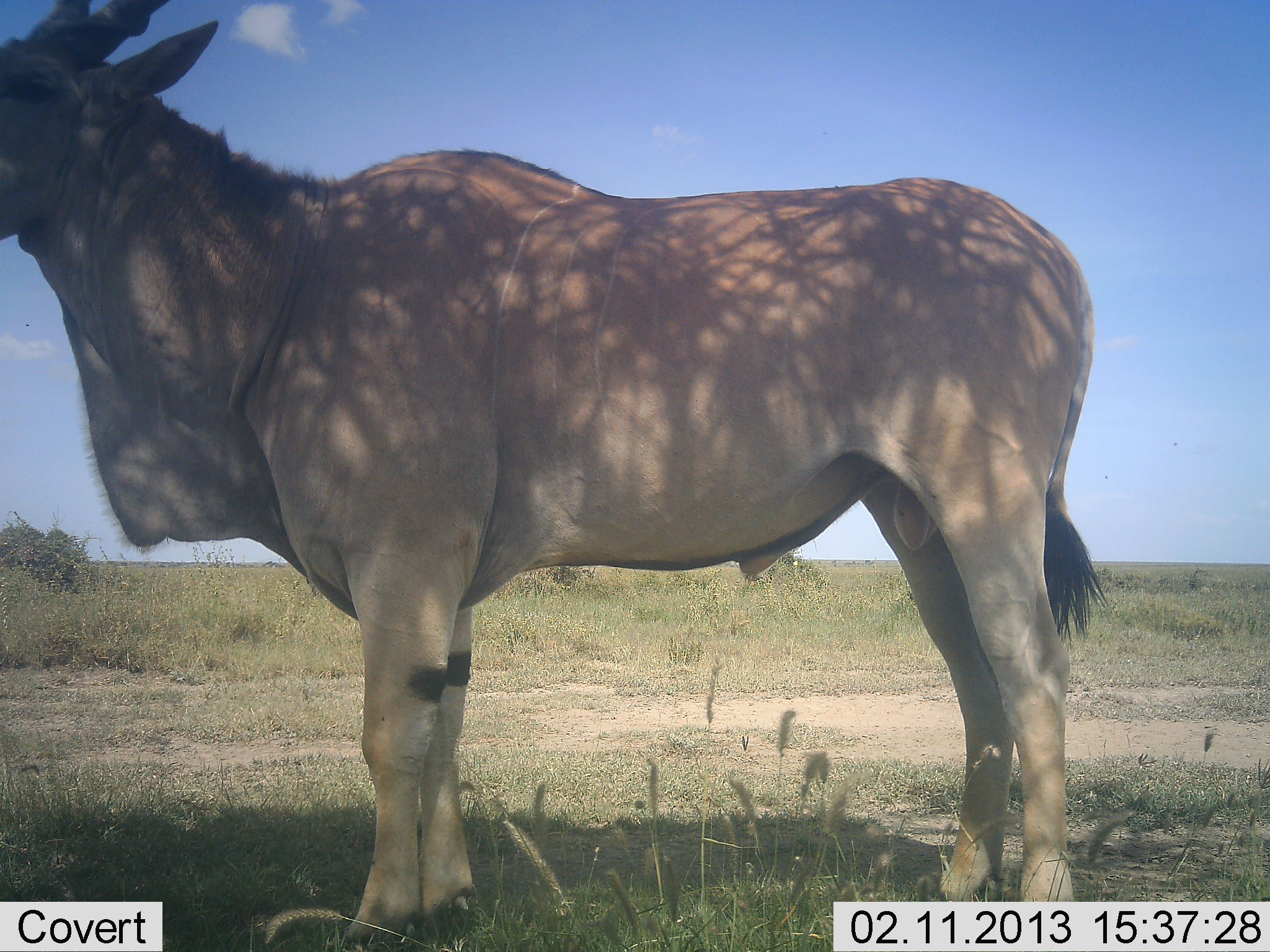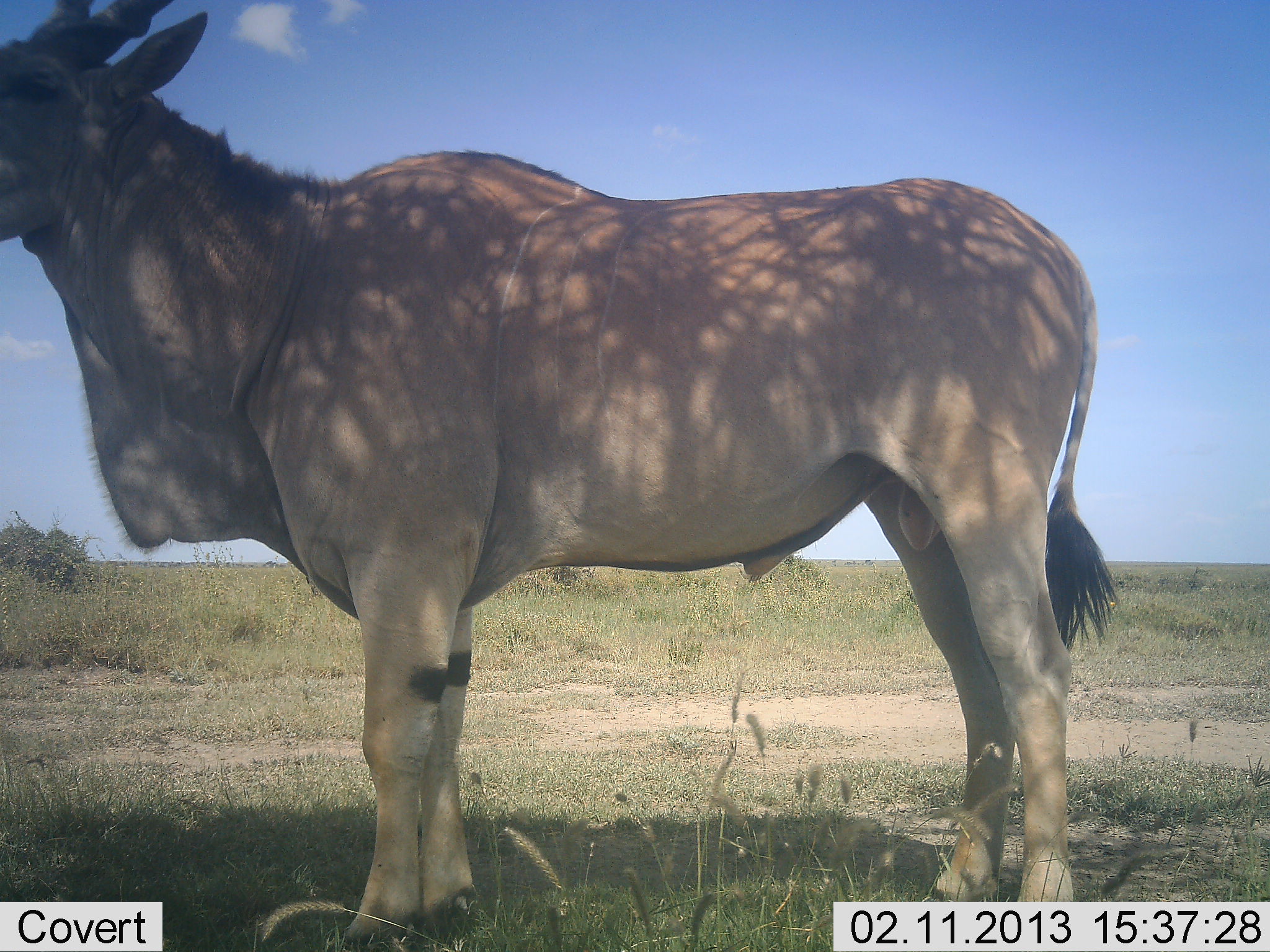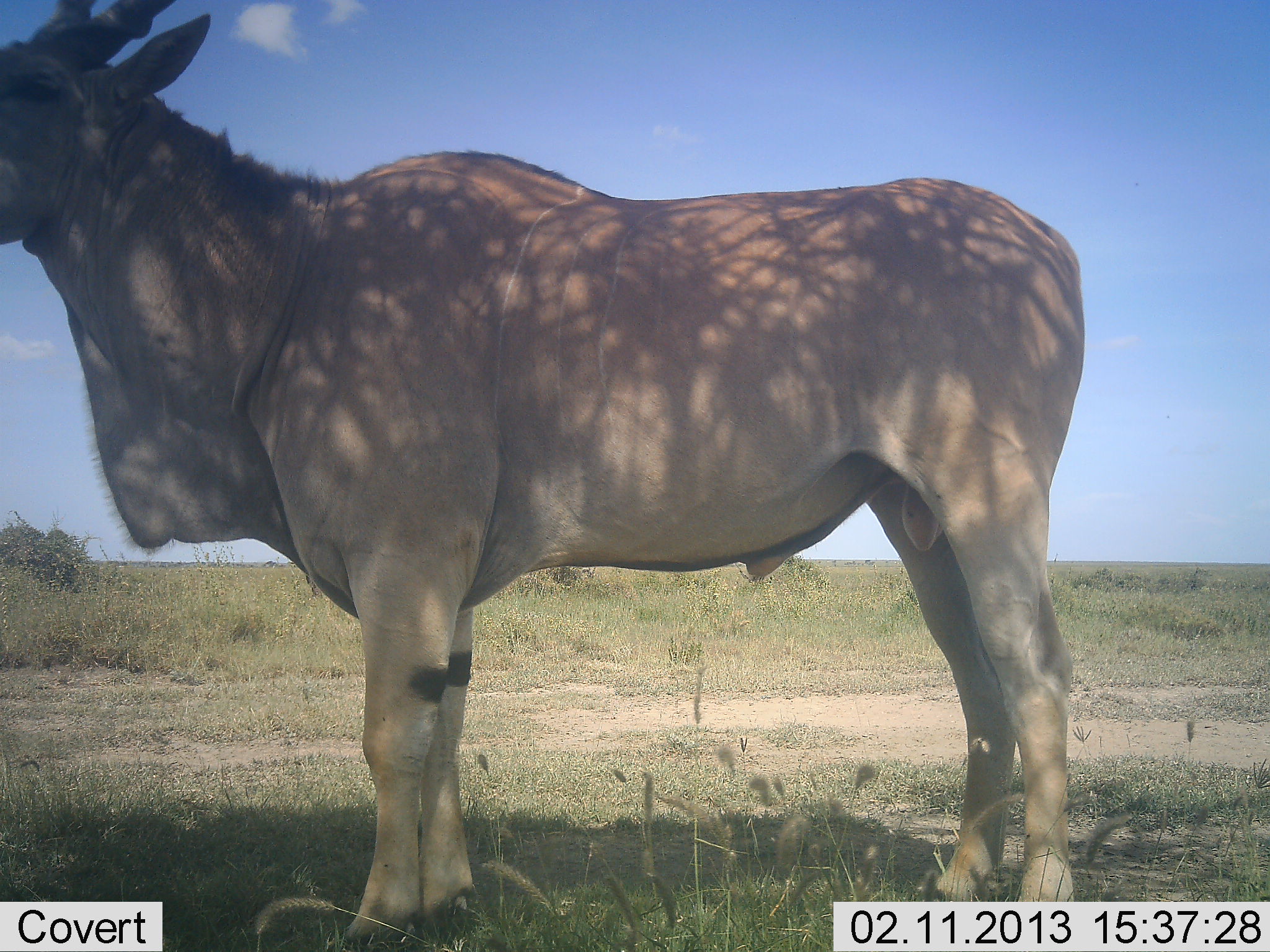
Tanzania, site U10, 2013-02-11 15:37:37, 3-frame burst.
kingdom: Animalia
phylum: Chordata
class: Mammalia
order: Artiodactyla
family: Bovidae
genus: Tragelaphus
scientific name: Tragelaphus oryx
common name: eland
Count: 1.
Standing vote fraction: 100%.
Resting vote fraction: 0%.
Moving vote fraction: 0%.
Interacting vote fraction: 0%.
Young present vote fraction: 0%.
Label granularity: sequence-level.